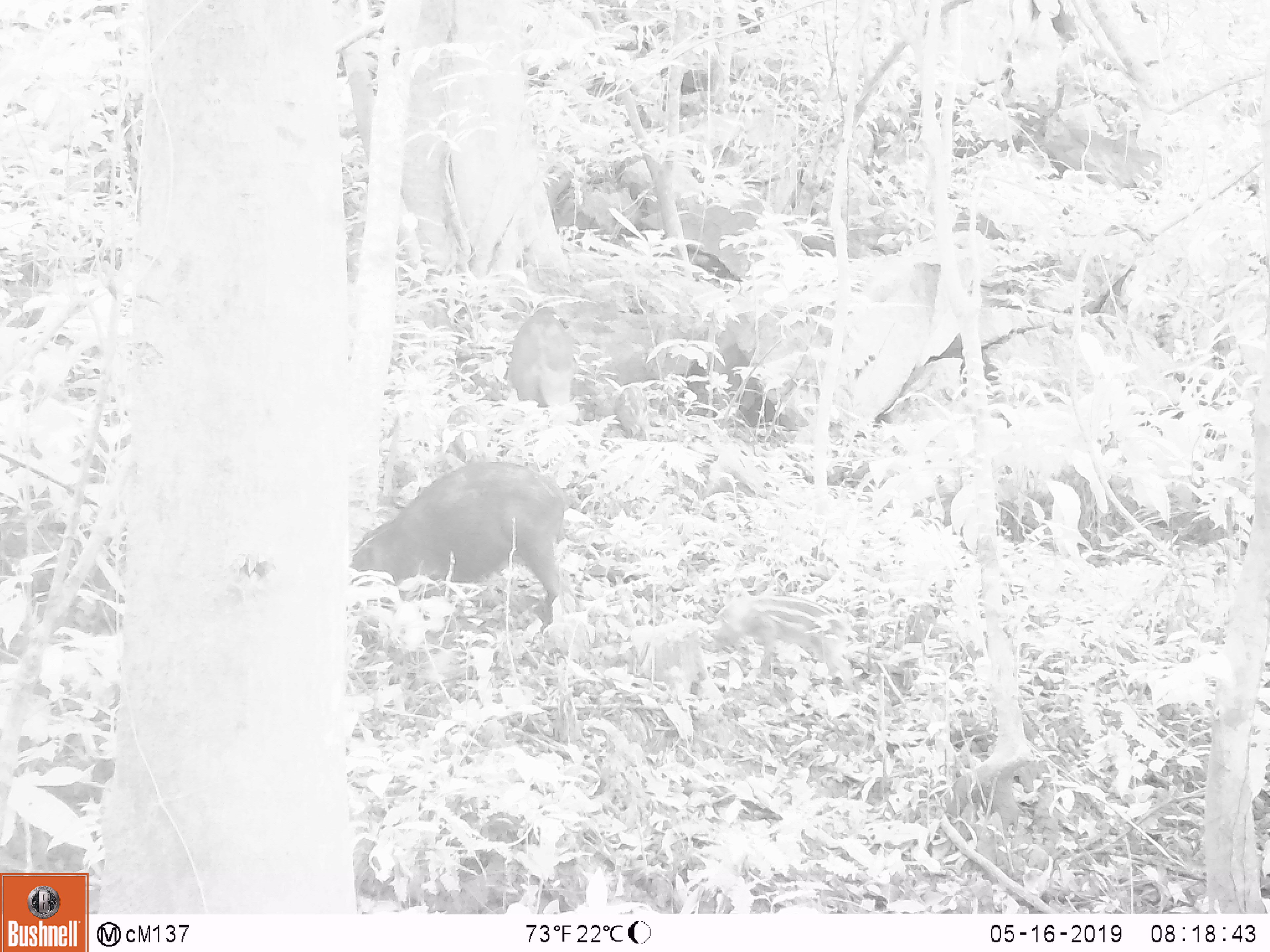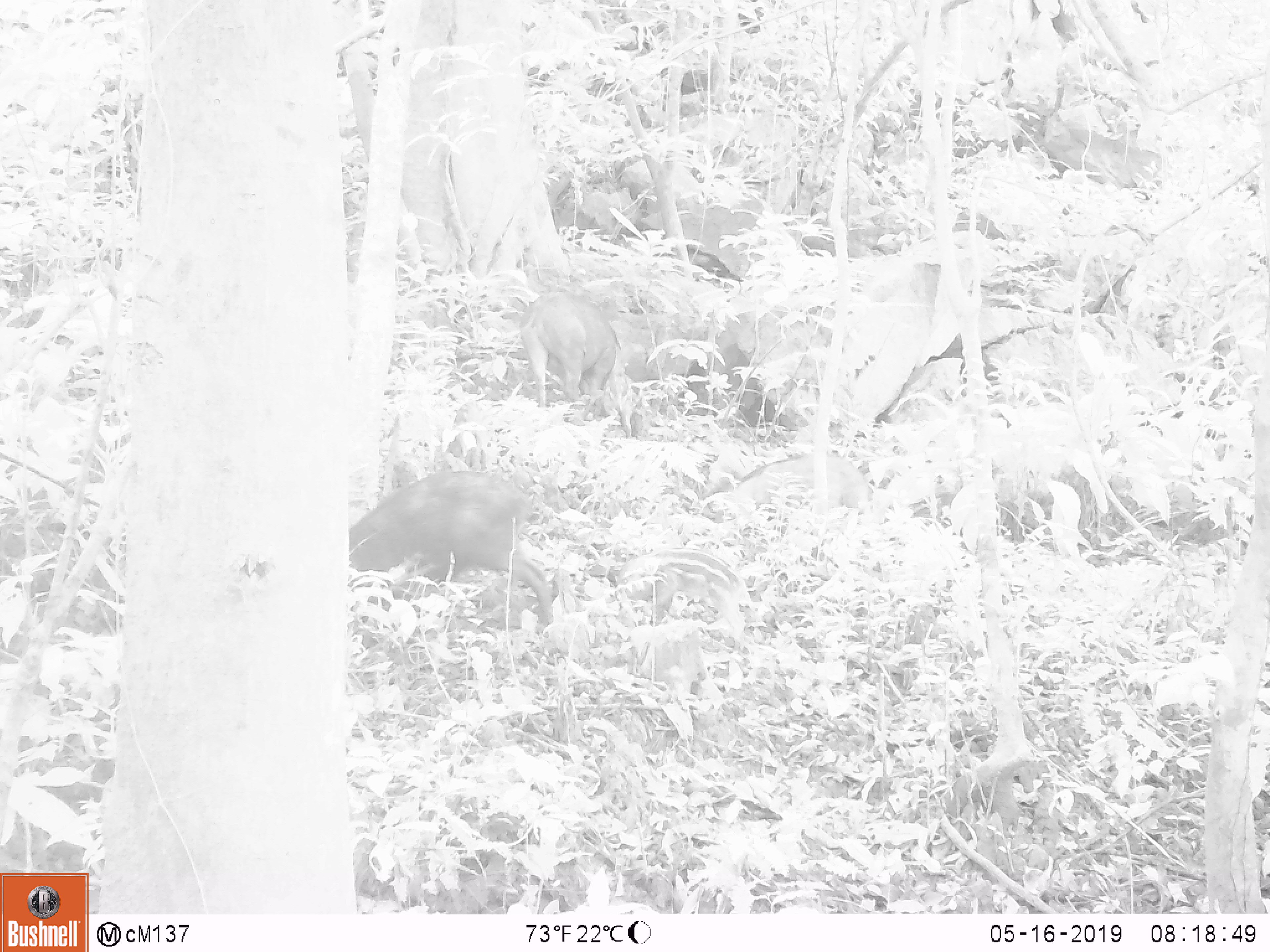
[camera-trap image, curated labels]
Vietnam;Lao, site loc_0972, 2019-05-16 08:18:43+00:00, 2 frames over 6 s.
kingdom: Animalia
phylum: Chordata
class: Mammalia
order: Artiodactyla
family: Suidae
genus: Sus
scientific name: Sus scrofa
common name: eurasian wild pig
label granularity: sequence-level